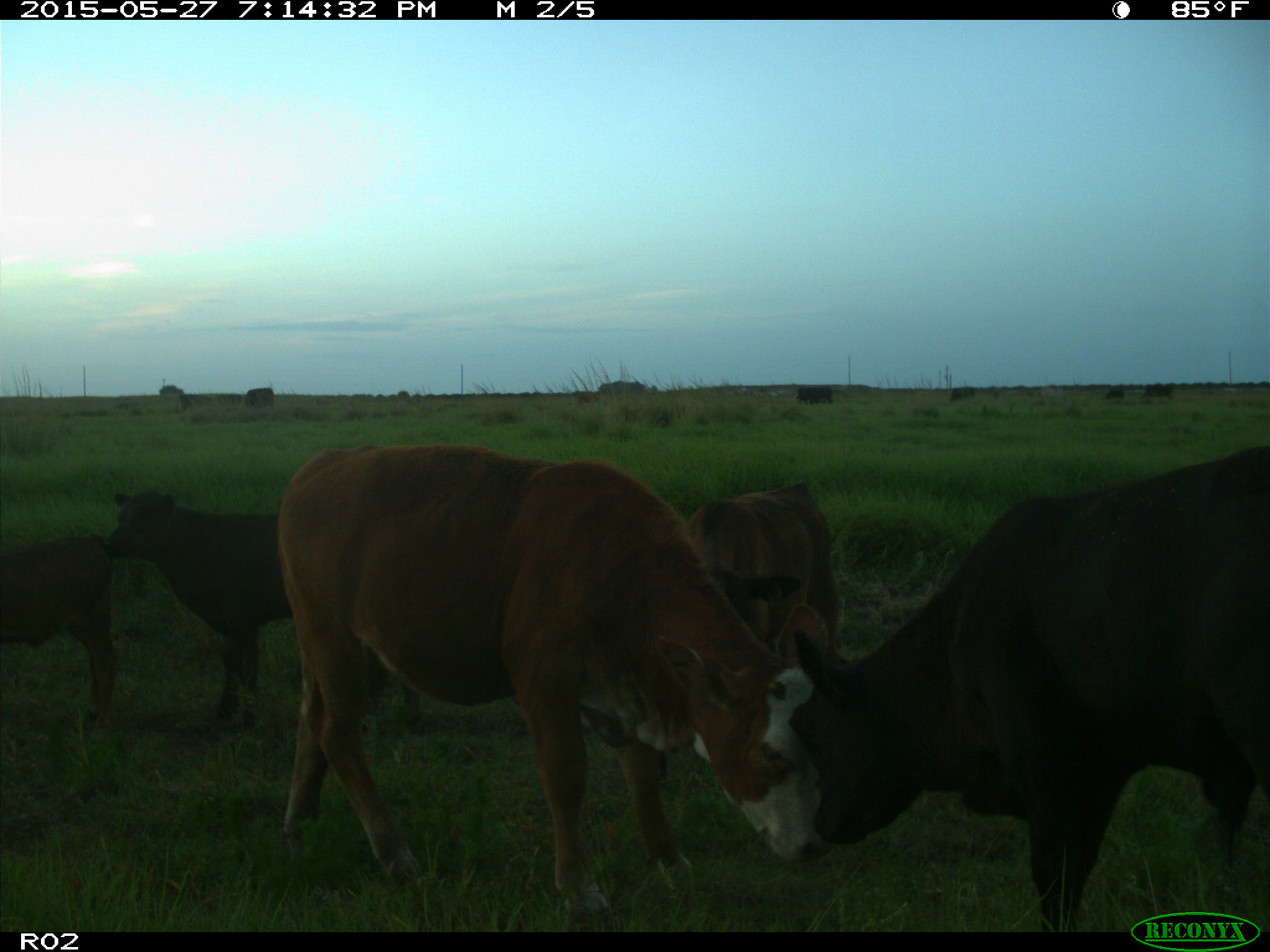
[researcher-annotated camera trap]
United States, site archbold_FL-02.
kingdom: Animalia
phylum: Chordata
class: Mammalia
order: Artiodactyla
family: Bovidae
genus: Bos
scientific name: Bos taurus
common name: domestic cow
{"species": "Bos taurus (domestic cow)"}